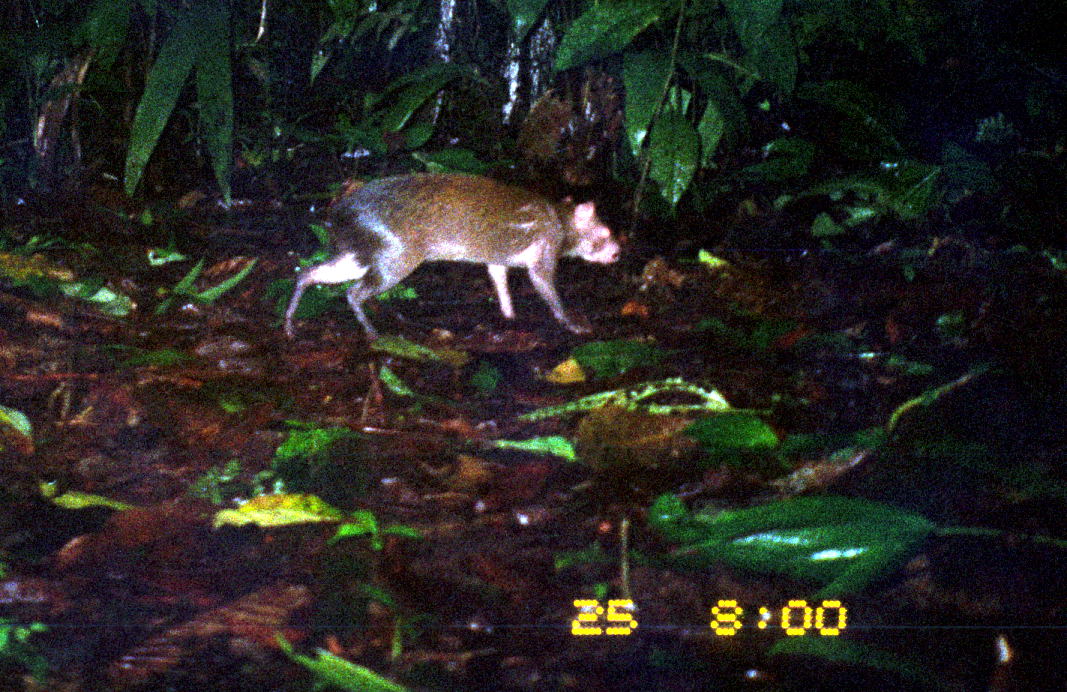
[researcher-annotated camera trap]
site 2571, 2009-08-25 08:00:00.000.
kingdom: Animalia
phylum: Chordata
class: Mammalia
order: Rodentia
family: Dasyproctidae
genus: Dasyprocta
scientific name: Dasyprocta punctata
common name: central american agouti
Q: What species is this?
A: Dasyprocta punctata (central american agouti).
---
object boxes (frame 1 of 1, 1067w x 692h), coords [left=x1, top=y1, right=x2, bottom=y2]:
dasyprocta punctata: [left=283, top=174, right=622, bottom=343]